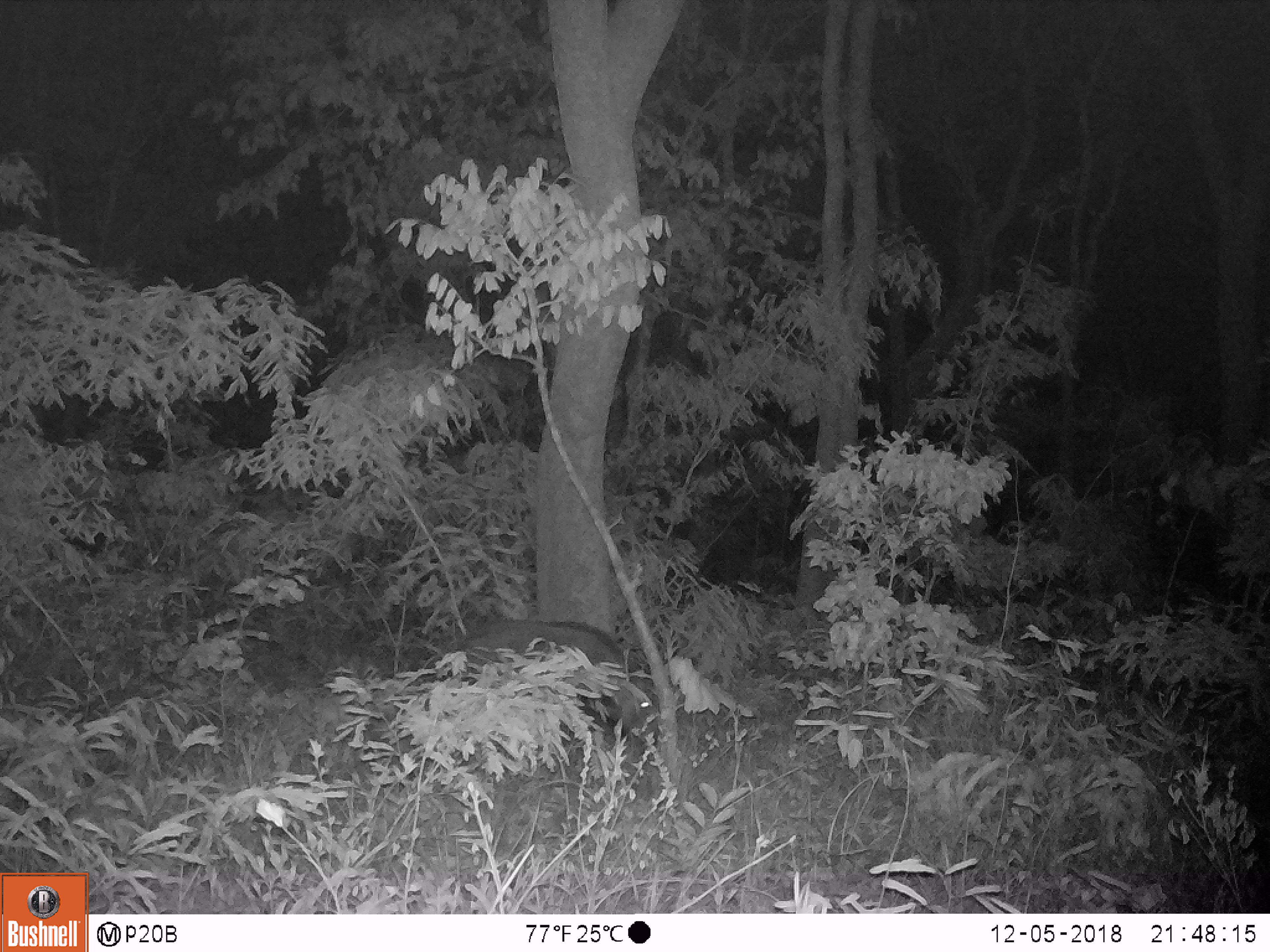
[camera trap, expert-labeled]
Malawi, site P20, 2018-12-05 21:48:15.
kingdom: Animalia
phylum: Chordata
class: Mammalia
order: Artiodactyla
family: Suidae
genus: Potamochoerus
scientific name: Potamochoerus larvatus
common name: bushpig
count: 1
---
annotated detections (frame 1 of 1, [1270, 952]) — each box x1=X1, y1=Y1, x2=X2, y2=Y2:
bushpig: x1=447, y1=615, x2=663, y2=750